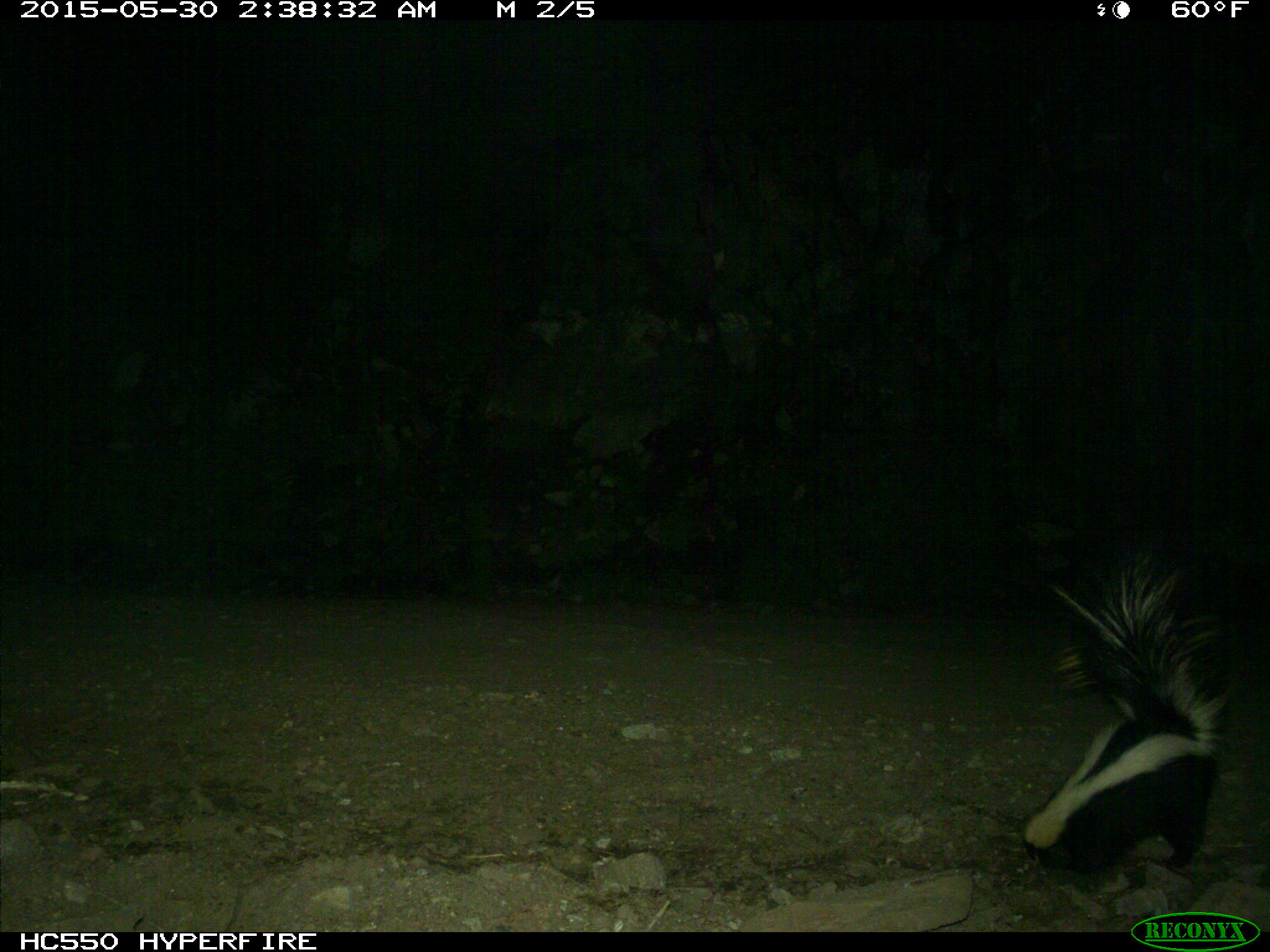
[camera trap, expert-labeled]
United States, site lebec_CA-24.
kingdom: Animalia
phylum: Chordata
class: Mammalia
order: Carnivora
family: Mephitidae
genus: Mephitis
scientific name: Mephitis mephitis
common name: striped skunk